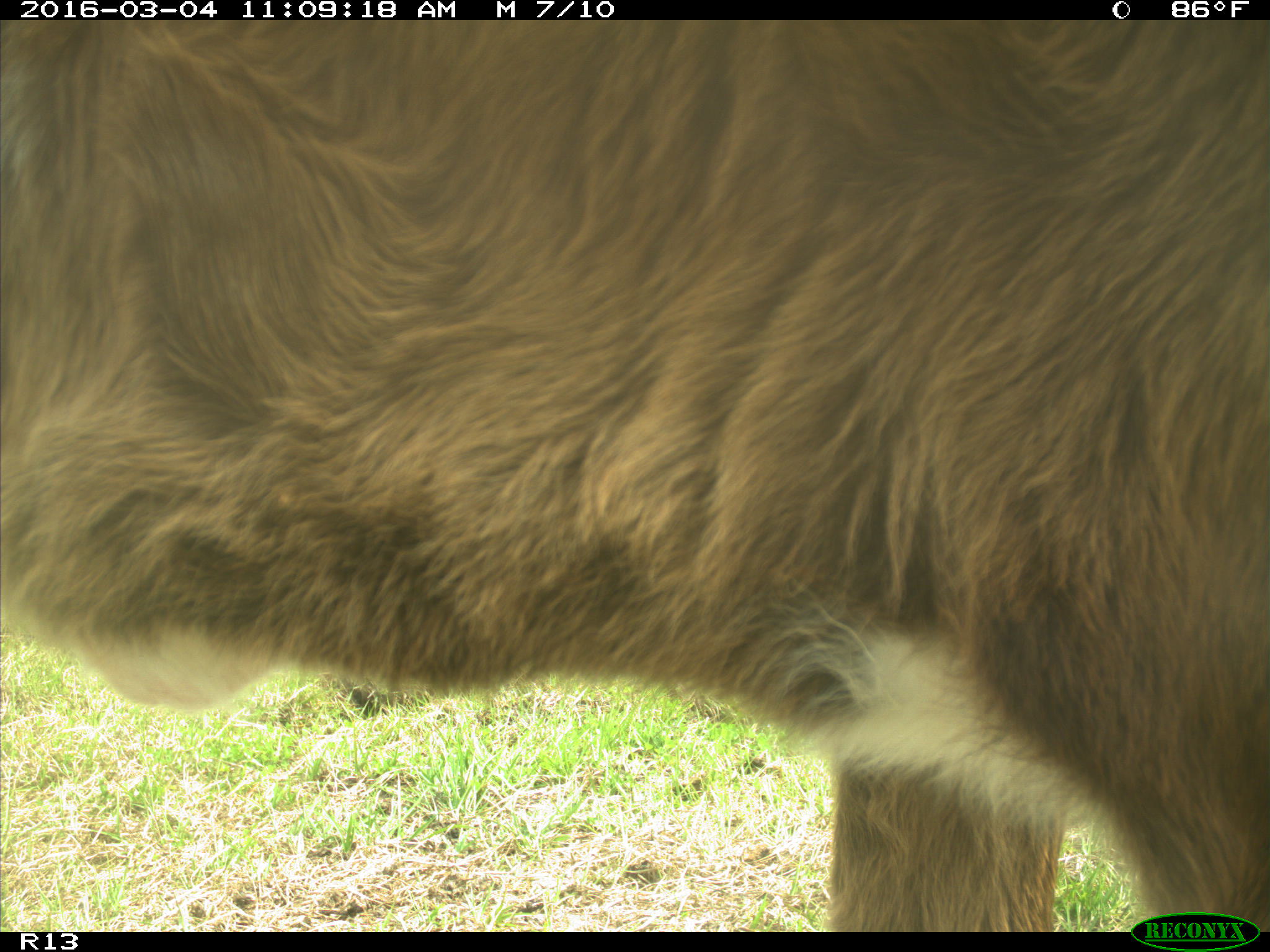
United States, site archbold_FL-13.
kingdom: Animalia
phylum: Chordata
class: Mammalia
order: Artiodactyla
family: Bovidae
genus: Bos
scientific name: Bos taurus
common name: domestic cow